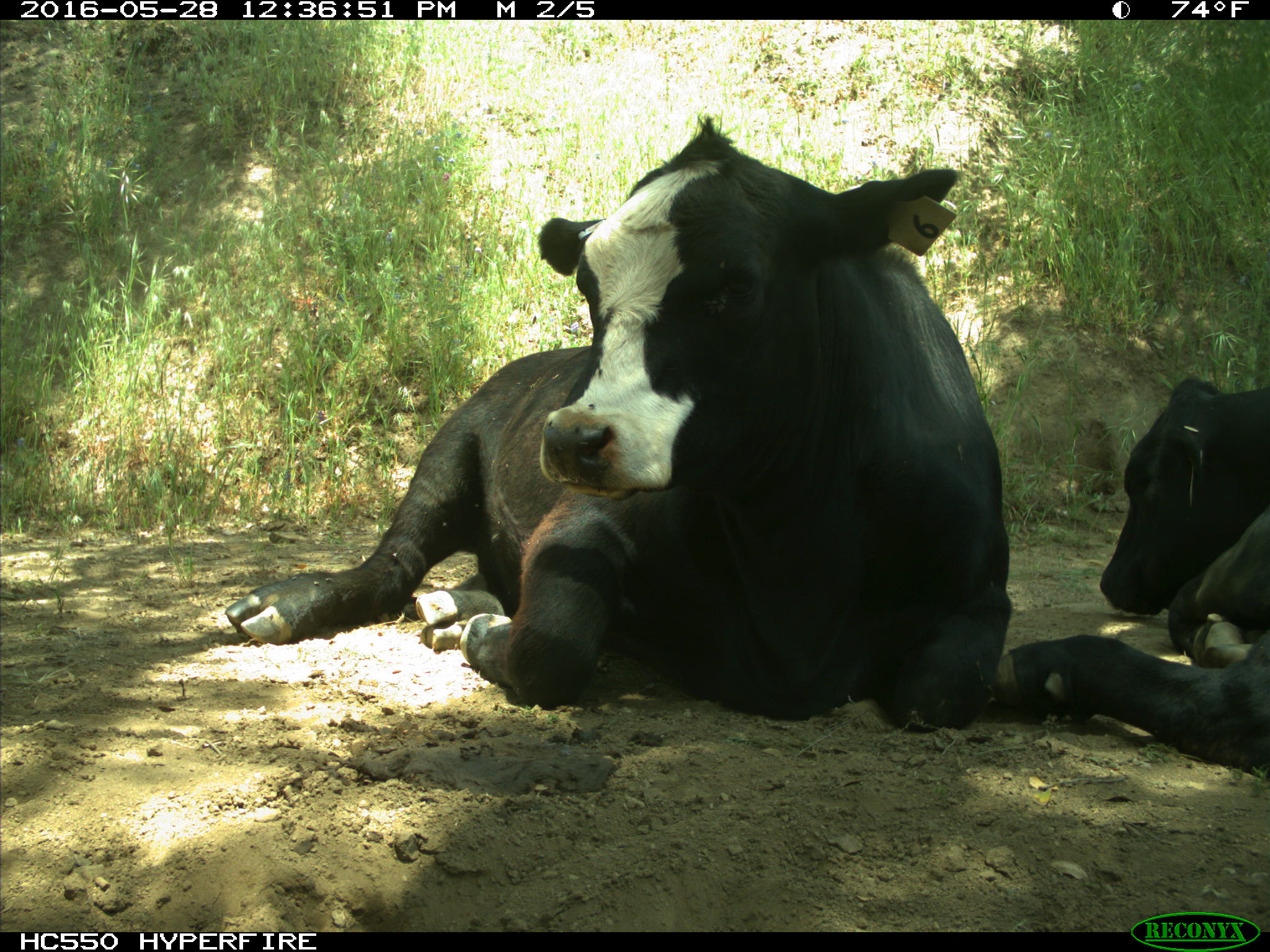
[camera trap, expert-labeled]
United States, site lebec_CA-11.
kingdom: Animalia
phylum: Chordata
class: Mammalia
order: Artiodactyla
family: Bovidae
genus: Bos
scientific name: Bos taurus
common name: domestic cow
Bos taurus (domestic cow).